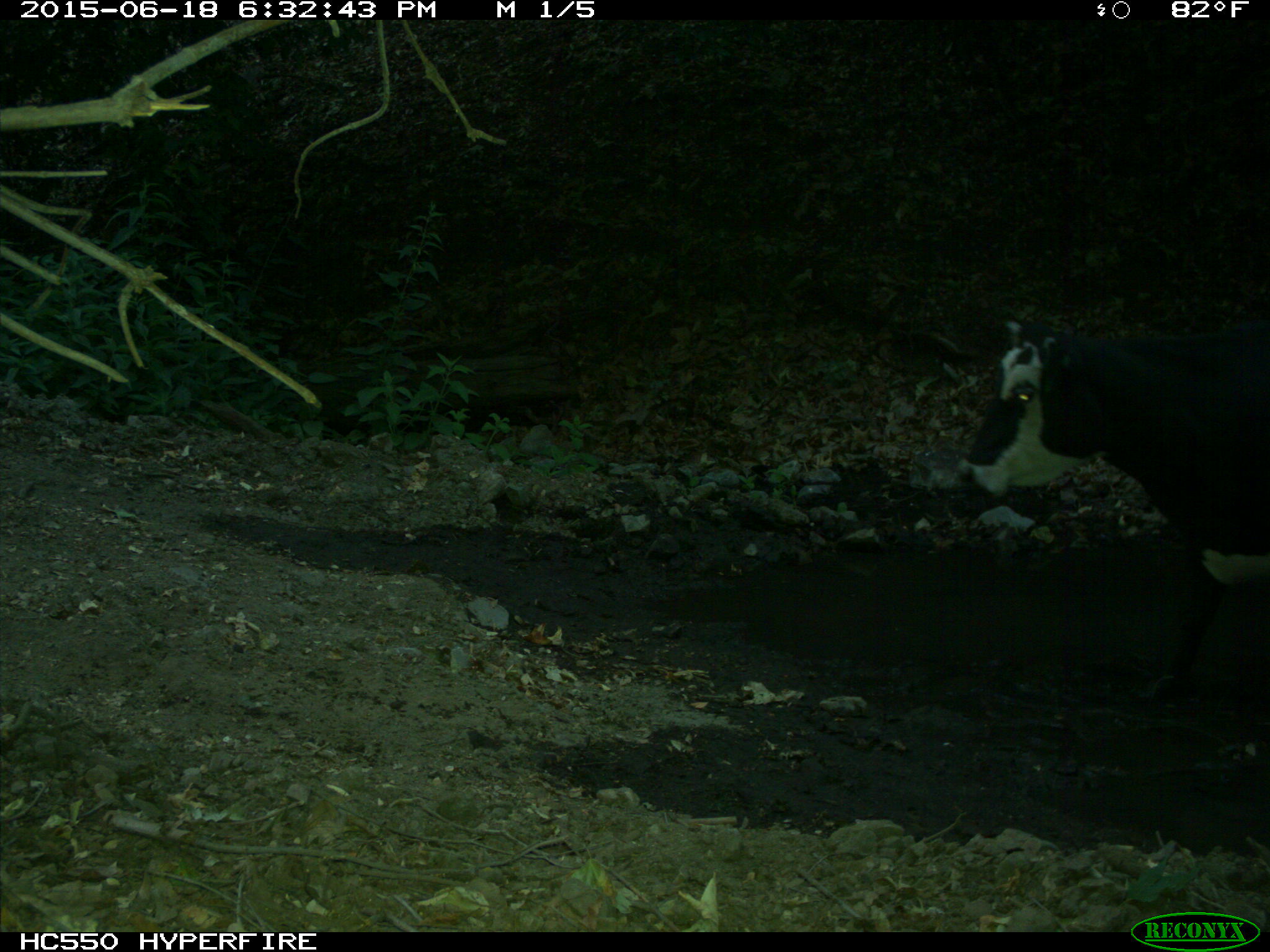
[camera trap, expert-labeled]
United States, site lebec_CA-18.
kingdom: Animalia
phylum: Chordata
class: Mammalia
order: Artiodactyla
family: Bovidae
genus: Bos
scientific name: Bos taurus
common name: domestic cow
Bos taurus (domestic cow).